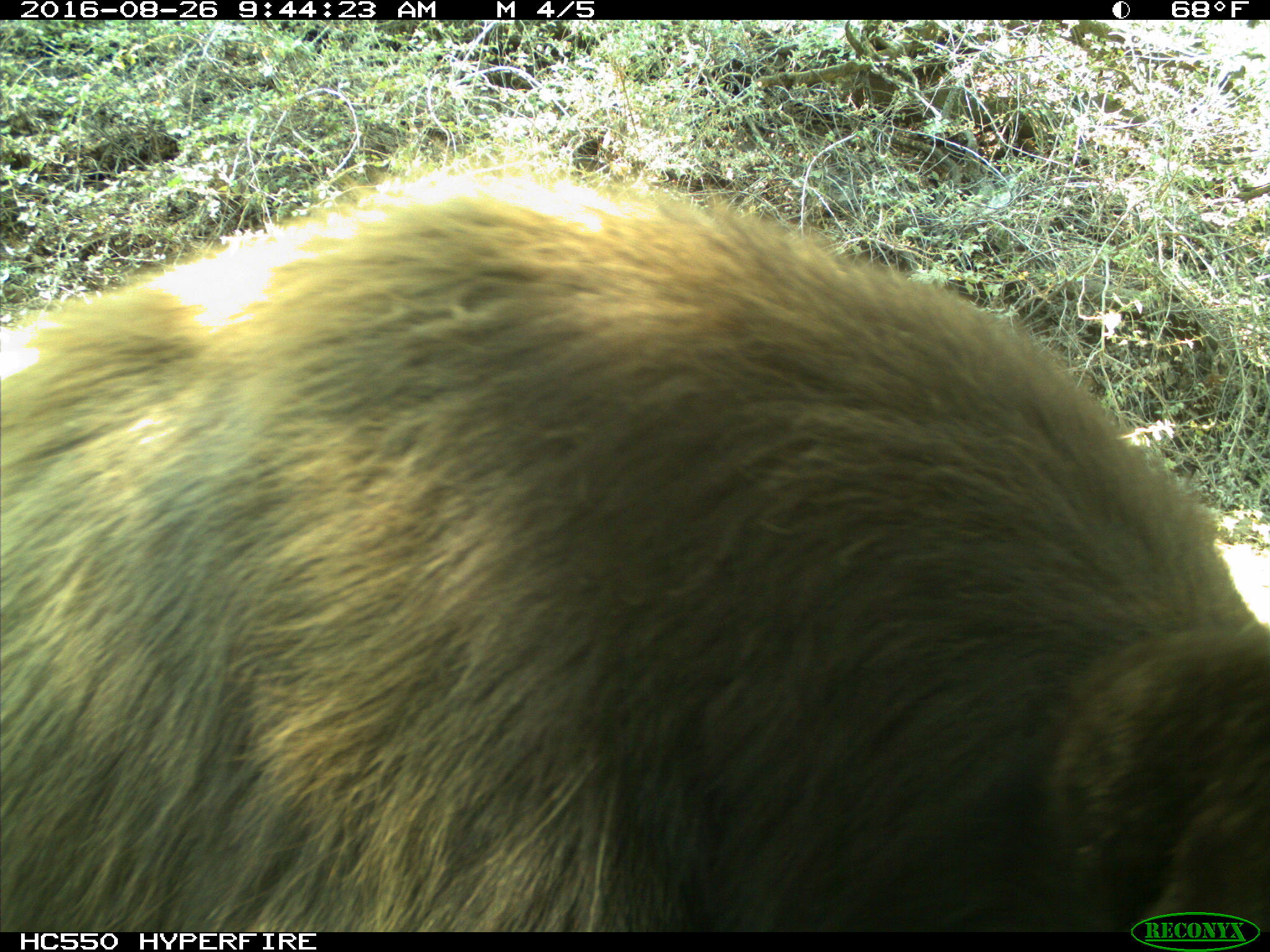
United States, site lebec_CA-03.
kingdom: Animalia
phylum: Chordata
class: Mammalia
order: Carnivora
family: Ursidae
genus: Ursus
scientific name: Ursus americanus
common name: american black bear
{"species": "Ursus americanus (american black bear)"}